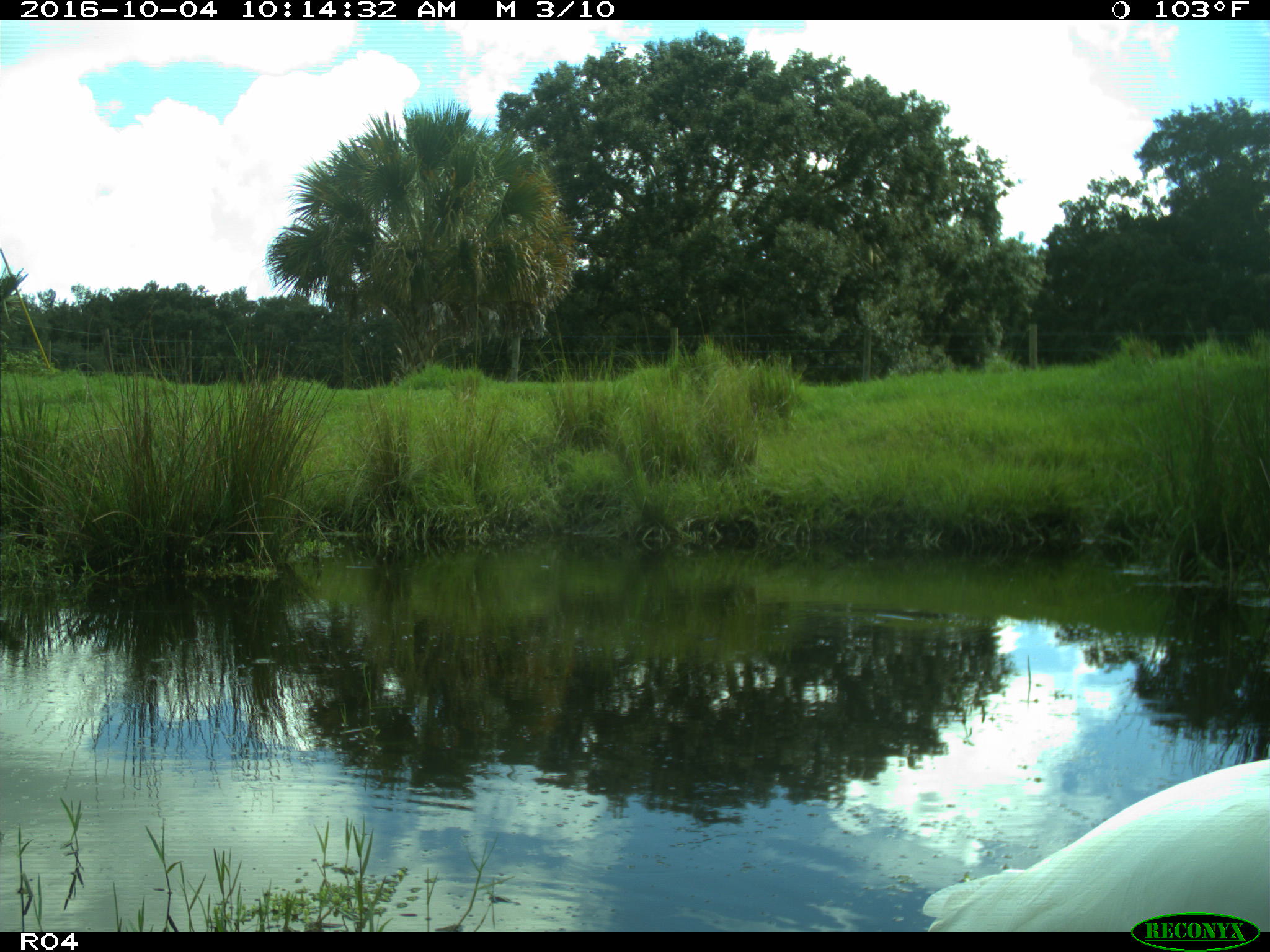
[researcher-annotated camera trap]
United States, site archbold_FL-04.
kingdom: Animalia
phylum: Chordata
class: Aves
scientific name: Aves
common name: birds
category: unidentified bird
Unidentified bird (birds) (Aves).